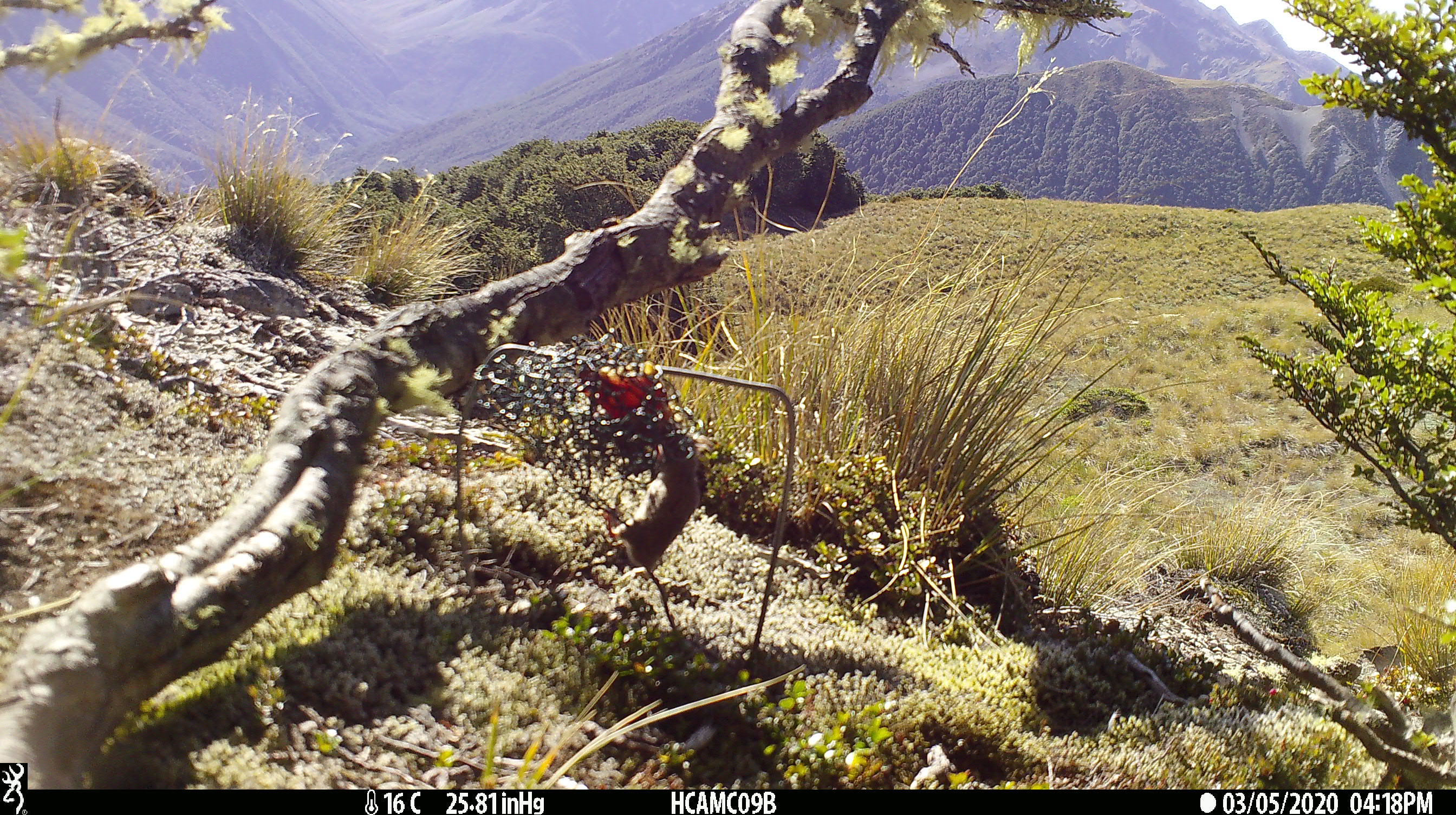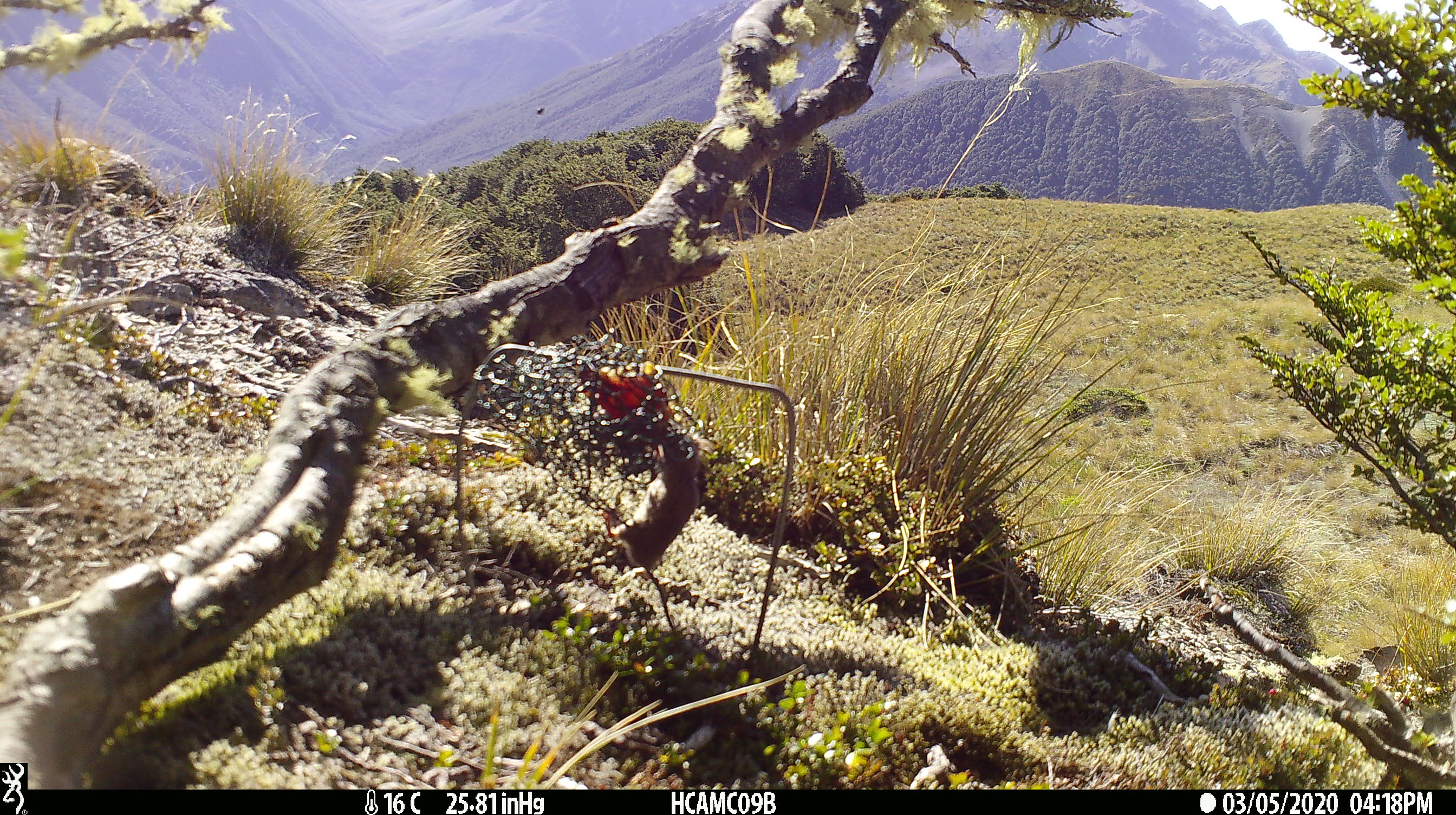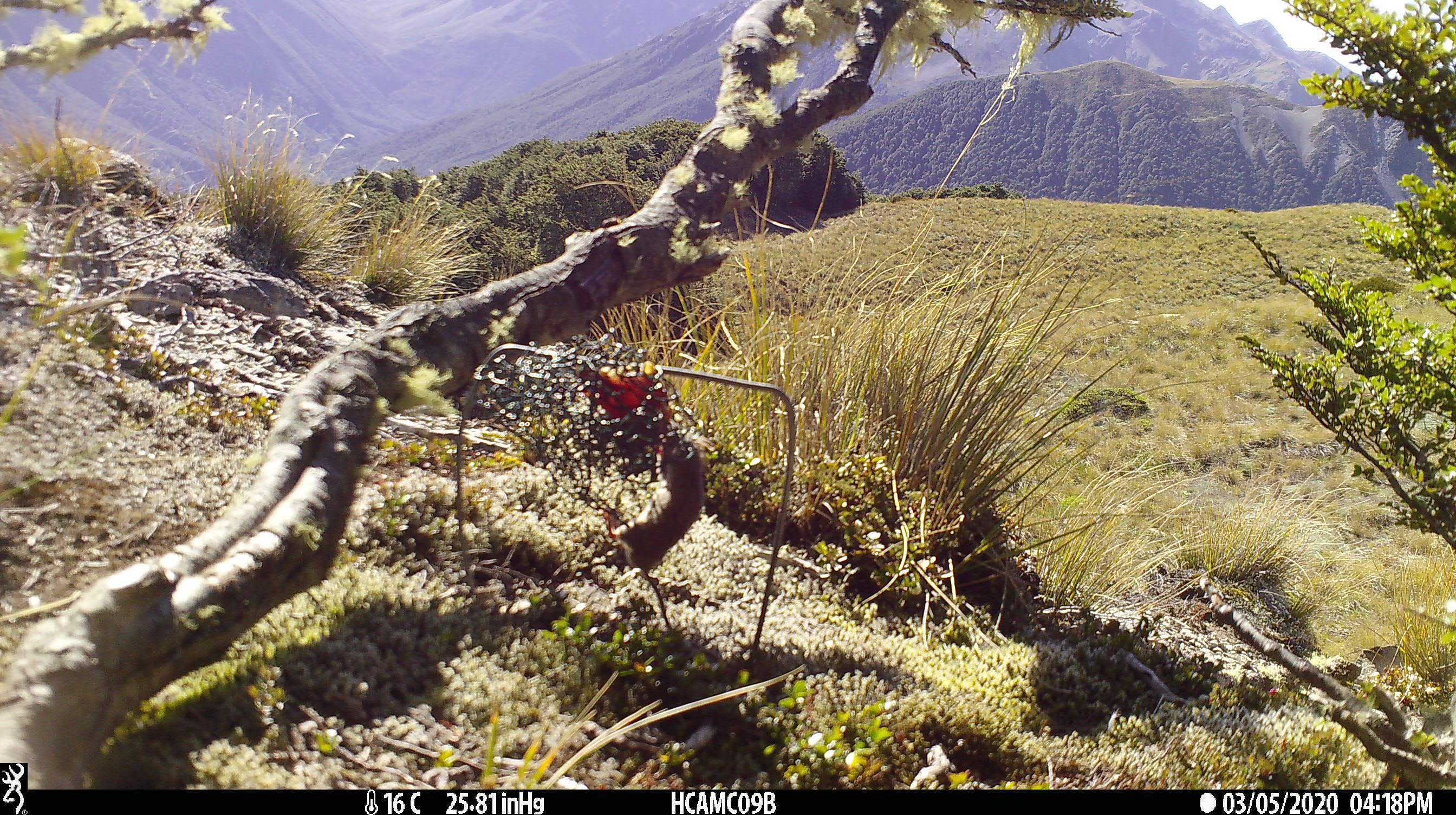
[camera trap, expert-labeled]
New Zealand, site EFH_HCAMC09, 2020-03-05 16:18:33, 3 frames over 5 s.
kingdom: Animalia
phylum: Chordata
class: Mammalia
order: Rodentia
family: Muridae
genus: Mus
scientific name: Mus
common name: mouse